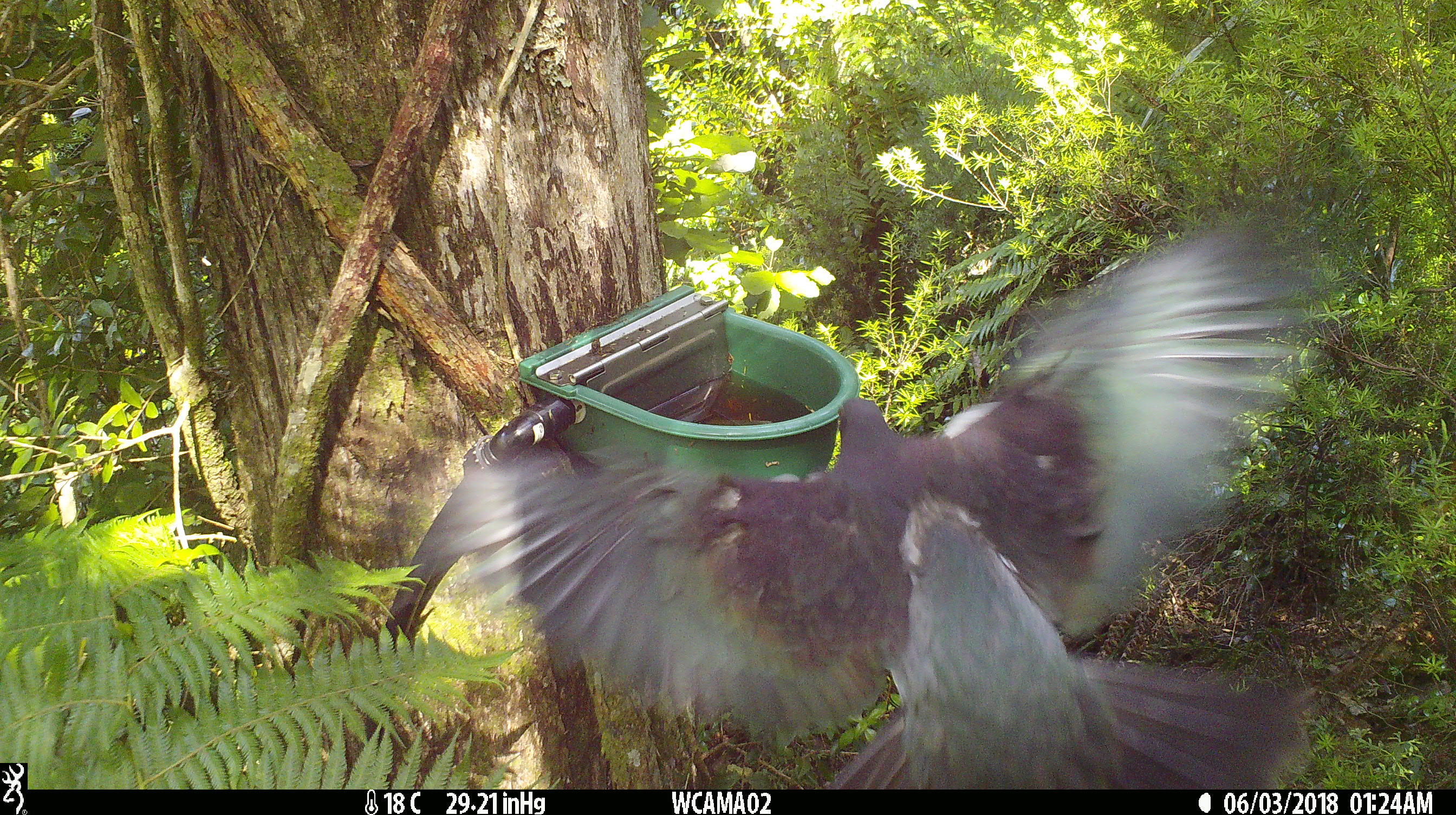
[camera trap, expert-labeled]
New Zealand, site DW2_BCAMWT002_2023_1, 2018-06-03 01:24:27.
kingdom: Animalia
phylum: Chordata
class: Aves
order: Columbiformes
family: Columbidae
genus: Hemiphaga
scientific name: Hemiphaga novaeseelandiae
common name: new zealand pigeon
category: kereru